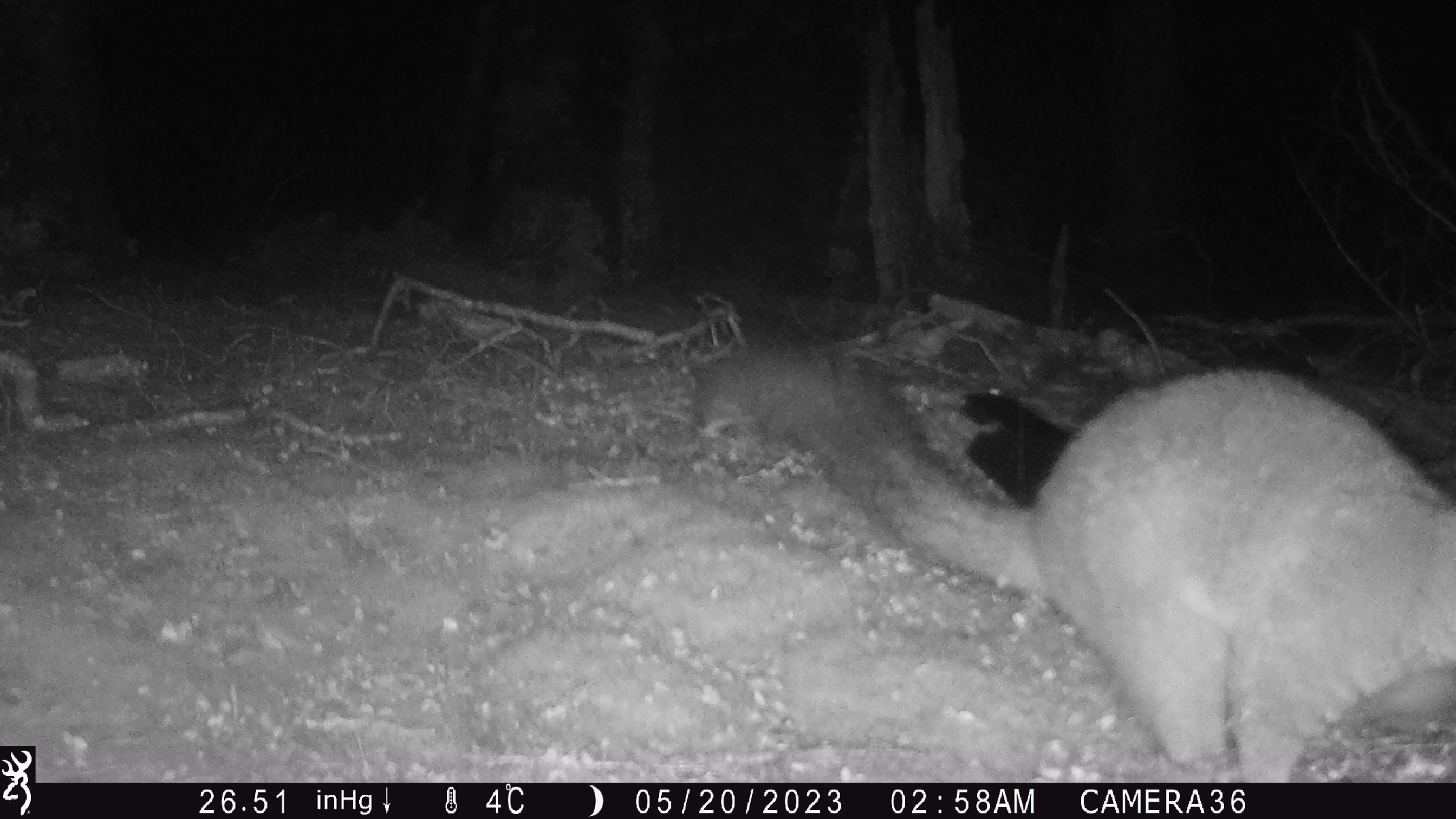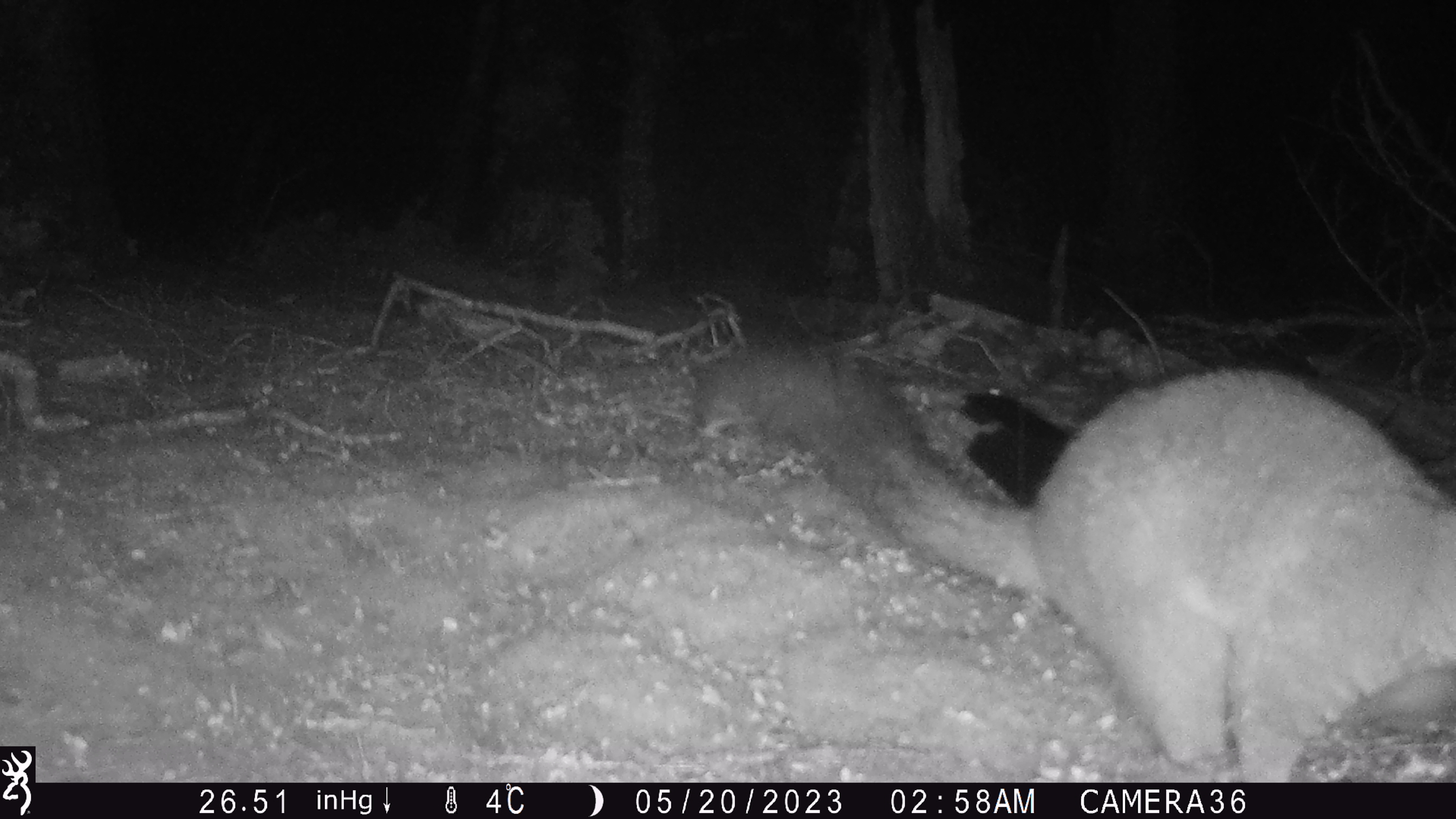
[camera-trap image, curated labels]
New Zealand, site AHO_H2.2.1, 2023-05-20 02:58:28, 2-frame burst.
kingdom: Animalia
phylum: Chordata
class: Mammalia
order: Diprotodontia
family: Phalangeridae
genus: Trichosurus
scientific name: Trichosurus vulpecula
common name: common brushtail possum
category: possum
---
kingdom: Animalia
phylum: Chordata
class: Mammalia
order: Carnivora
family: Mustelidae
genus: Mustela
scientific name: Mustela erminea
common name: stoat